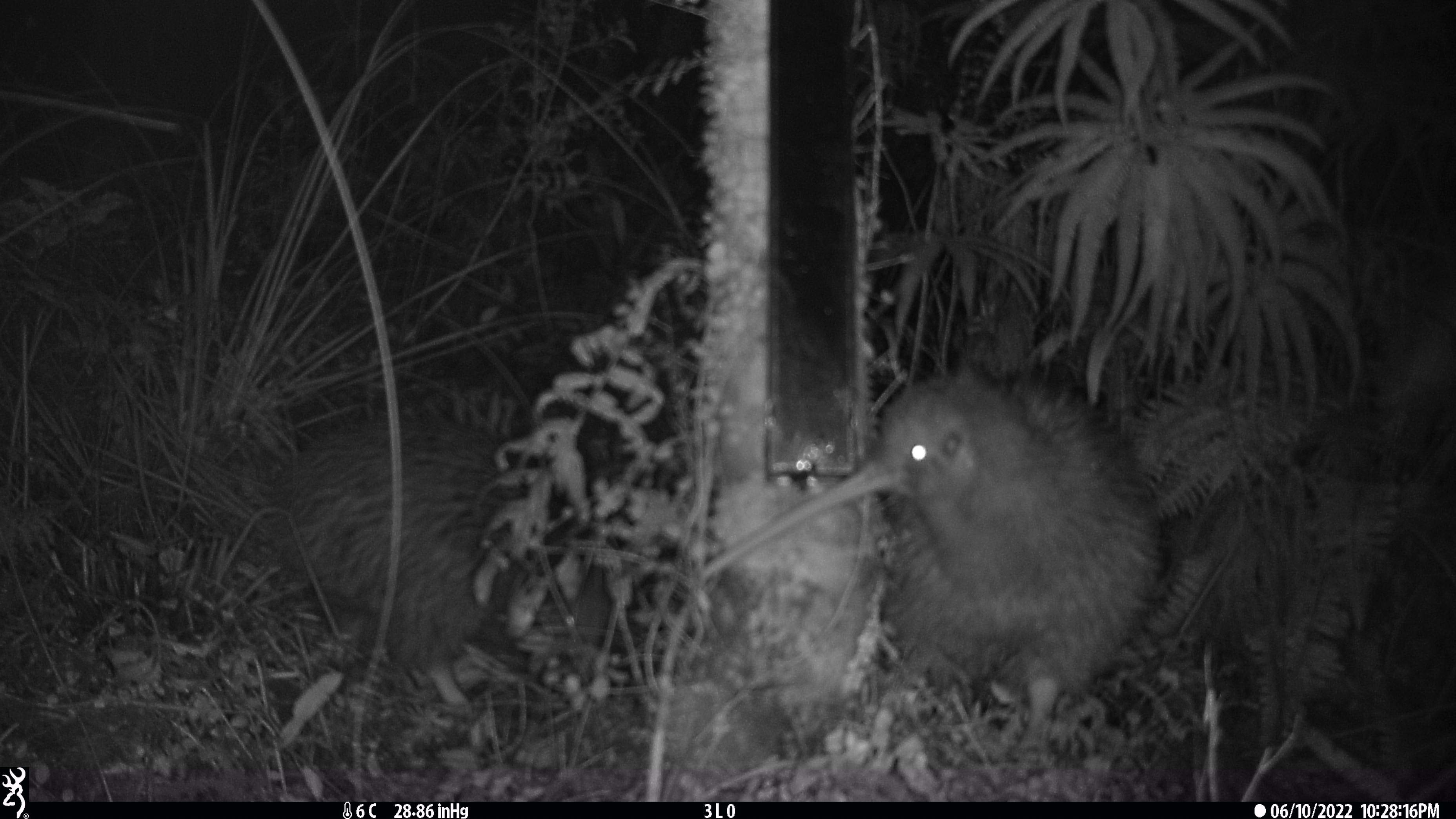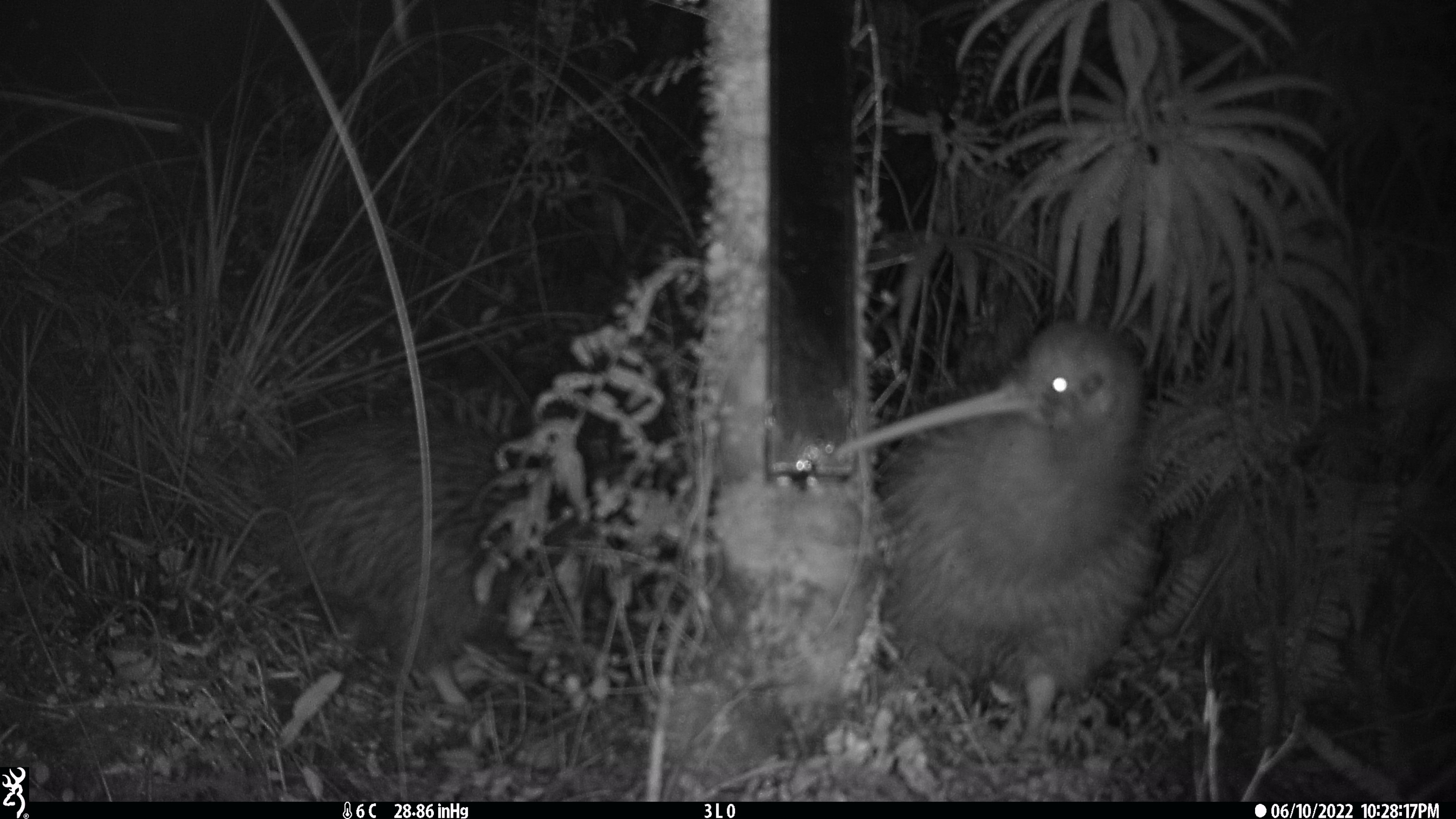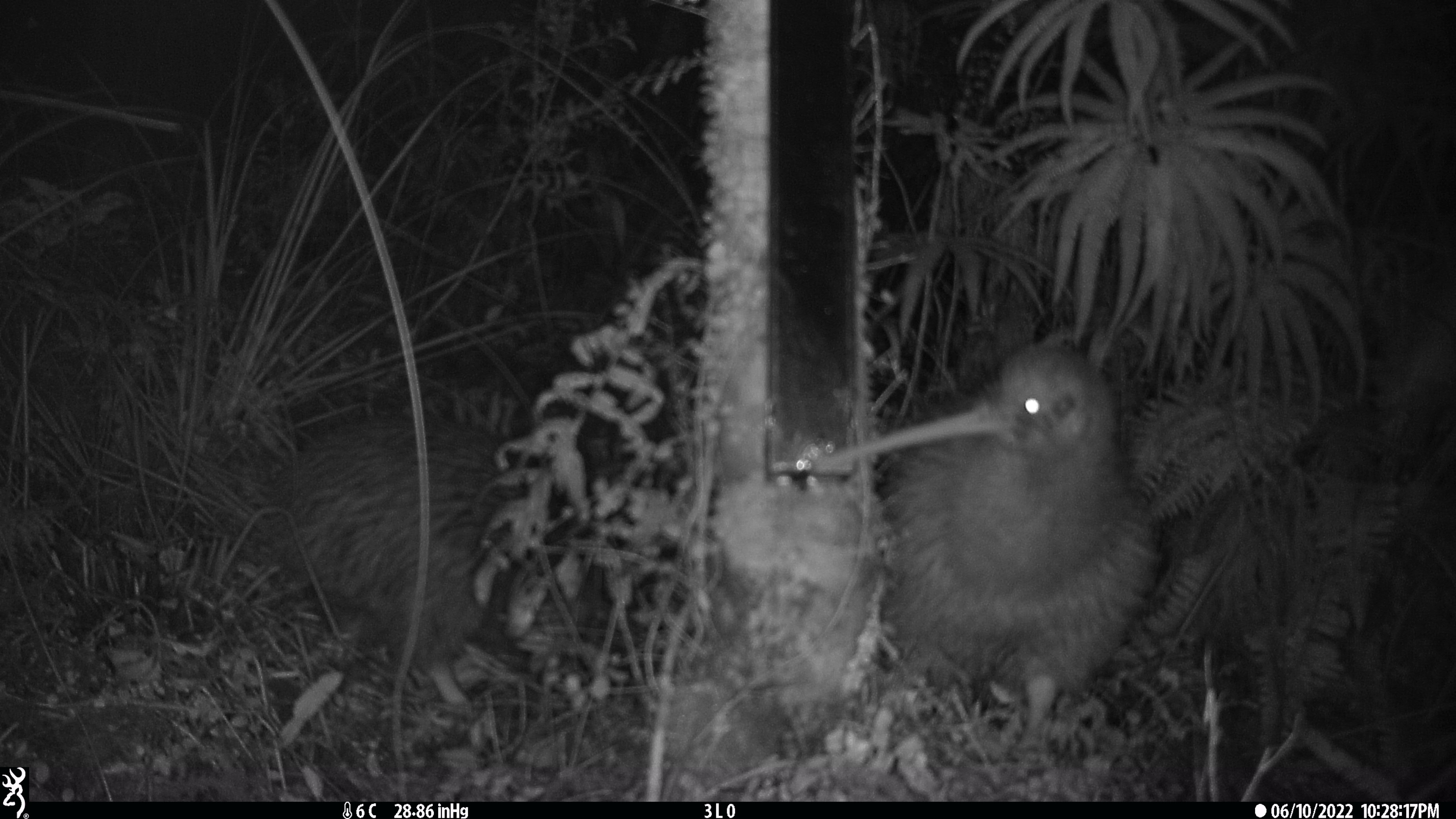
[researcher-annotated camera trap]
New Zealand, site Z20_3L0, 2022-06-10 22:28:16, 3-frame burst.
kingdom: Animalia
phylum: Chordata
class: Aves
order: Apterygiformes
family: Apterygidae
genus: Apteryx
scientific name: Apteryx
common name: kiwi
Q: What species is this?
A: Kiwi (Apteryx).